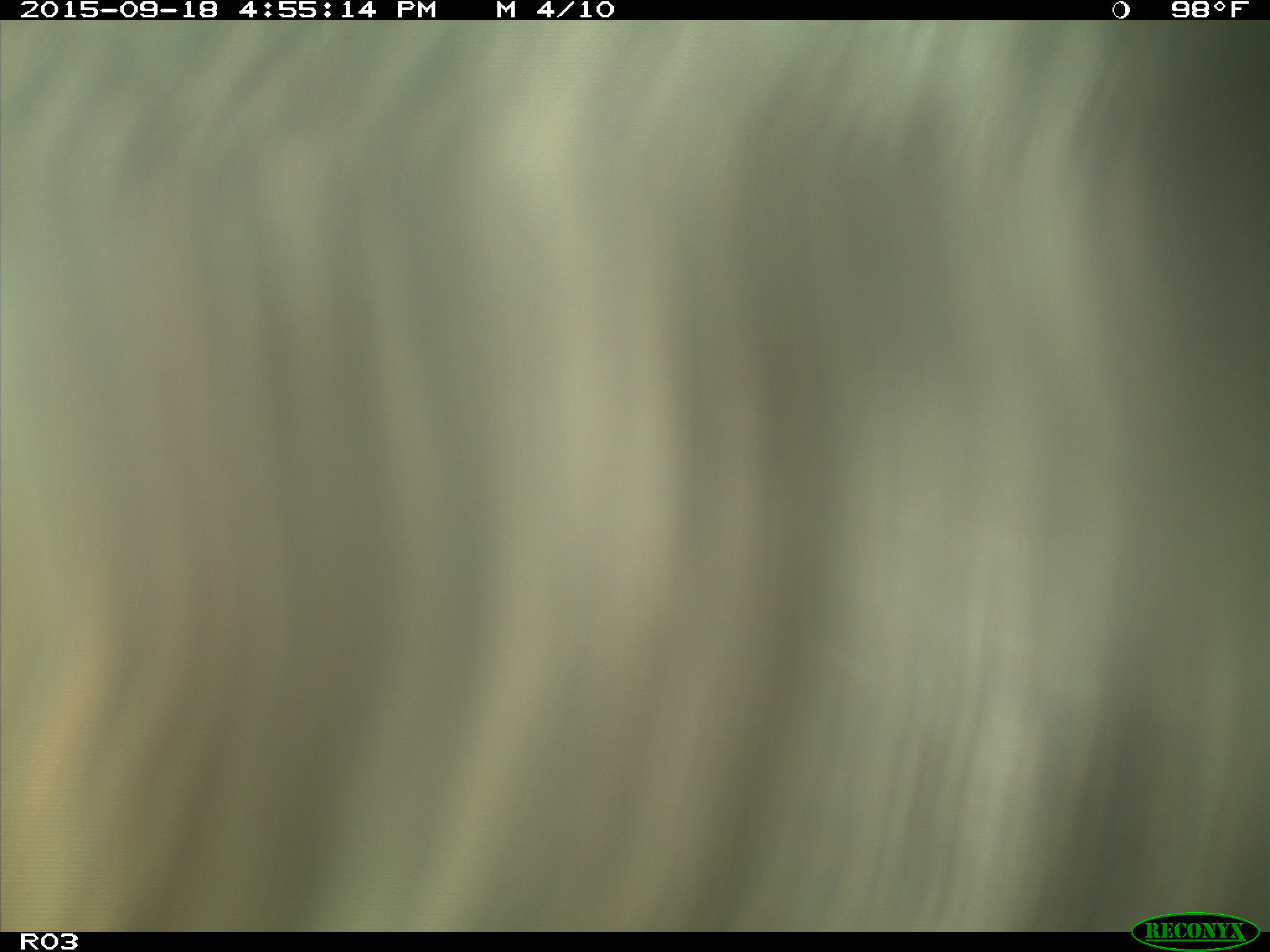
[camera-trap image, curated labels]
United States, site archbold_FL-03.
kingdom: Animalia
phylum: Chordata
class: Mammalia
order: Artiodactyla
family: Bovidae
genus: Bos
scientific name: Bos taurus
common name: domestic cow